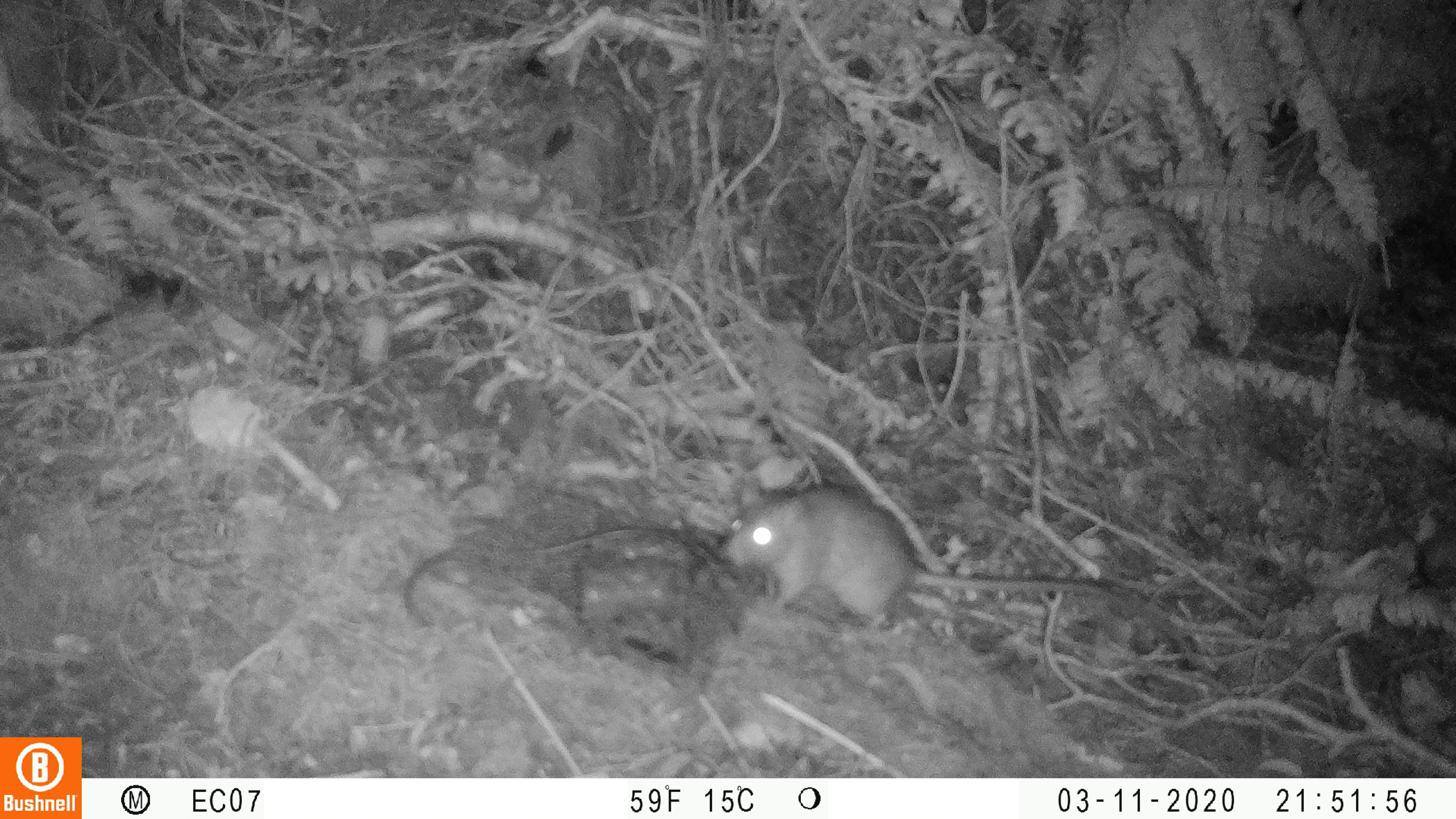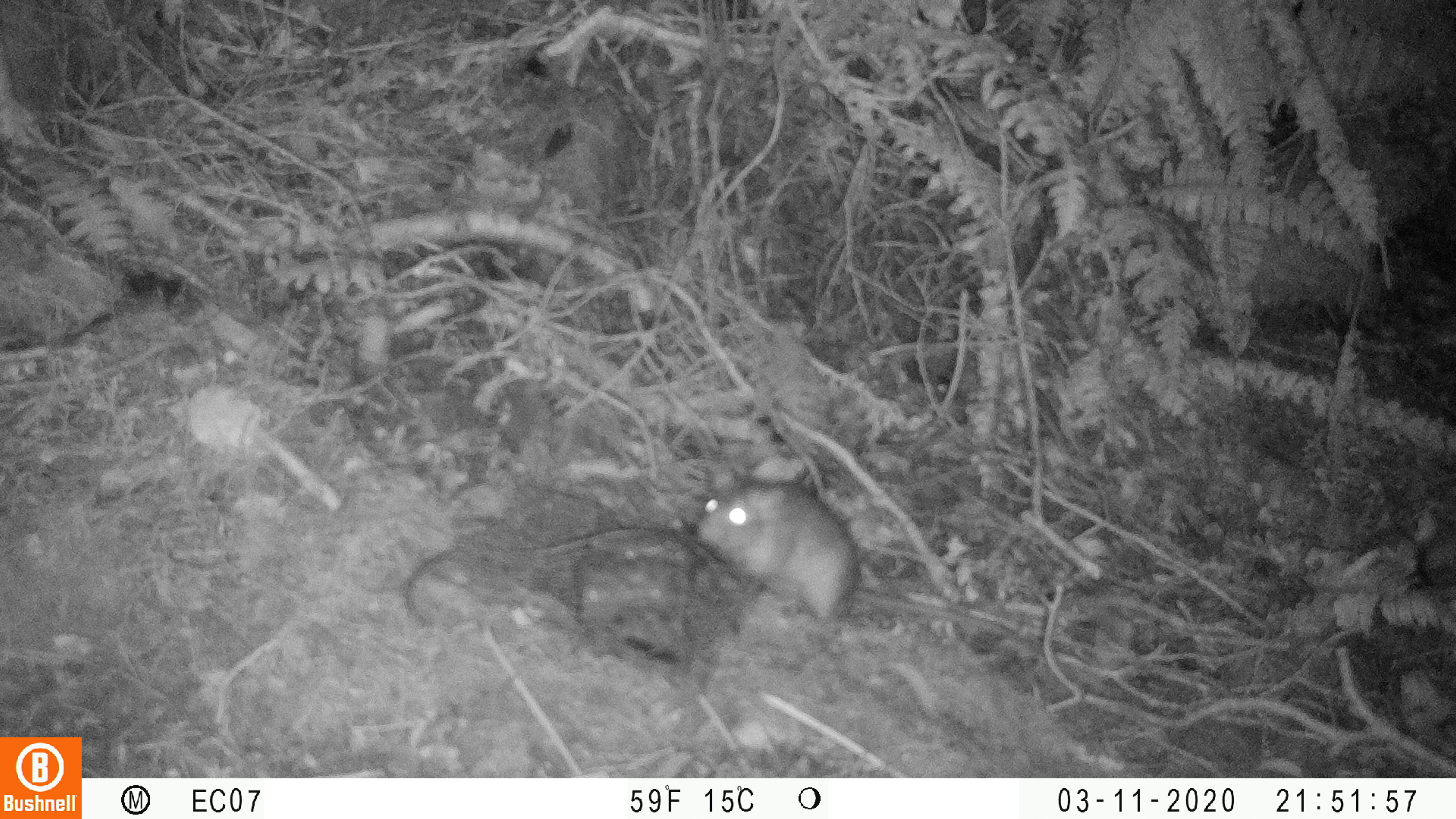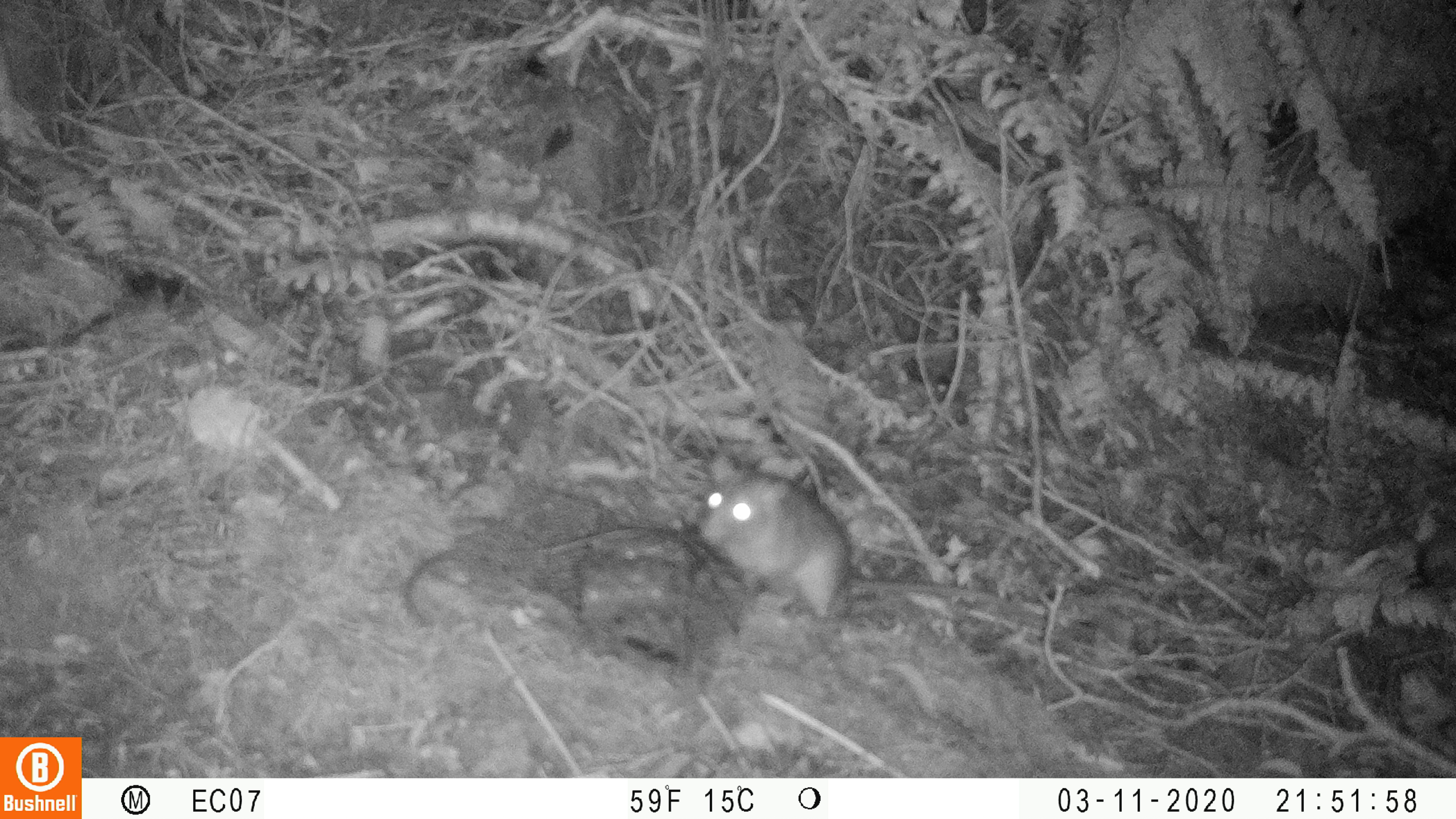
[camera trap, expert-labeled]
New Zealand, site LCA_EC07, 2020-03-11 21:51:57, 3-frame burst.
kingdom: Animalia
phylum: Chordata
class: Mammalia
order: Rodentia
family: Muridae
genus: Rattus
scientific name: Rattus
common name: rat